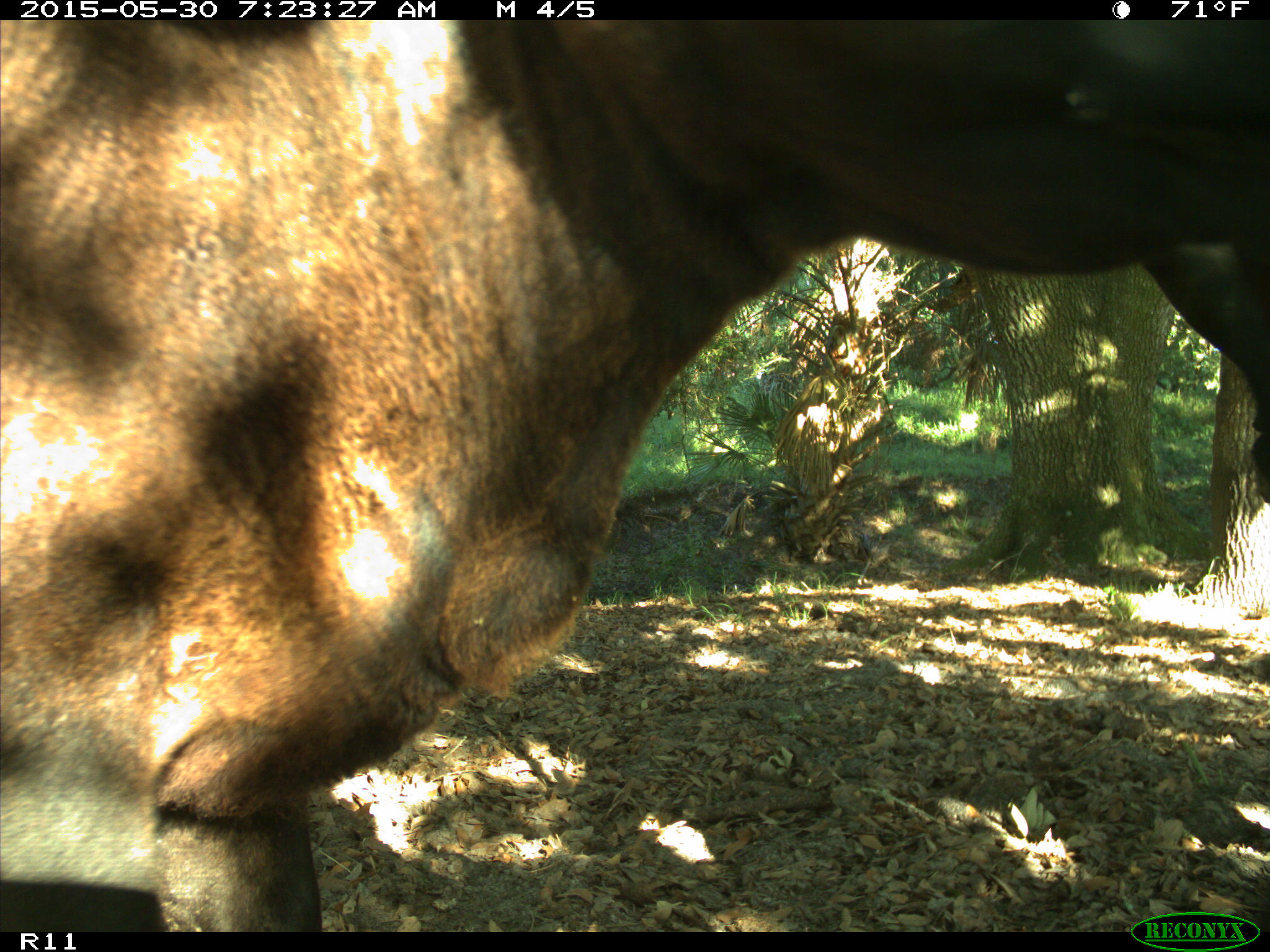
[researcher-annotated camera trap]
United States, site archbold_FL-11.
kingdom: Animalia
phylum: Chordata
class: Mammalia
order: Artiodactyla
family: Bovidae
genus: Bos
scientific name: Bos taurus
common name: domestic cow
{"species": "Bos taurus (domestic cow)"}